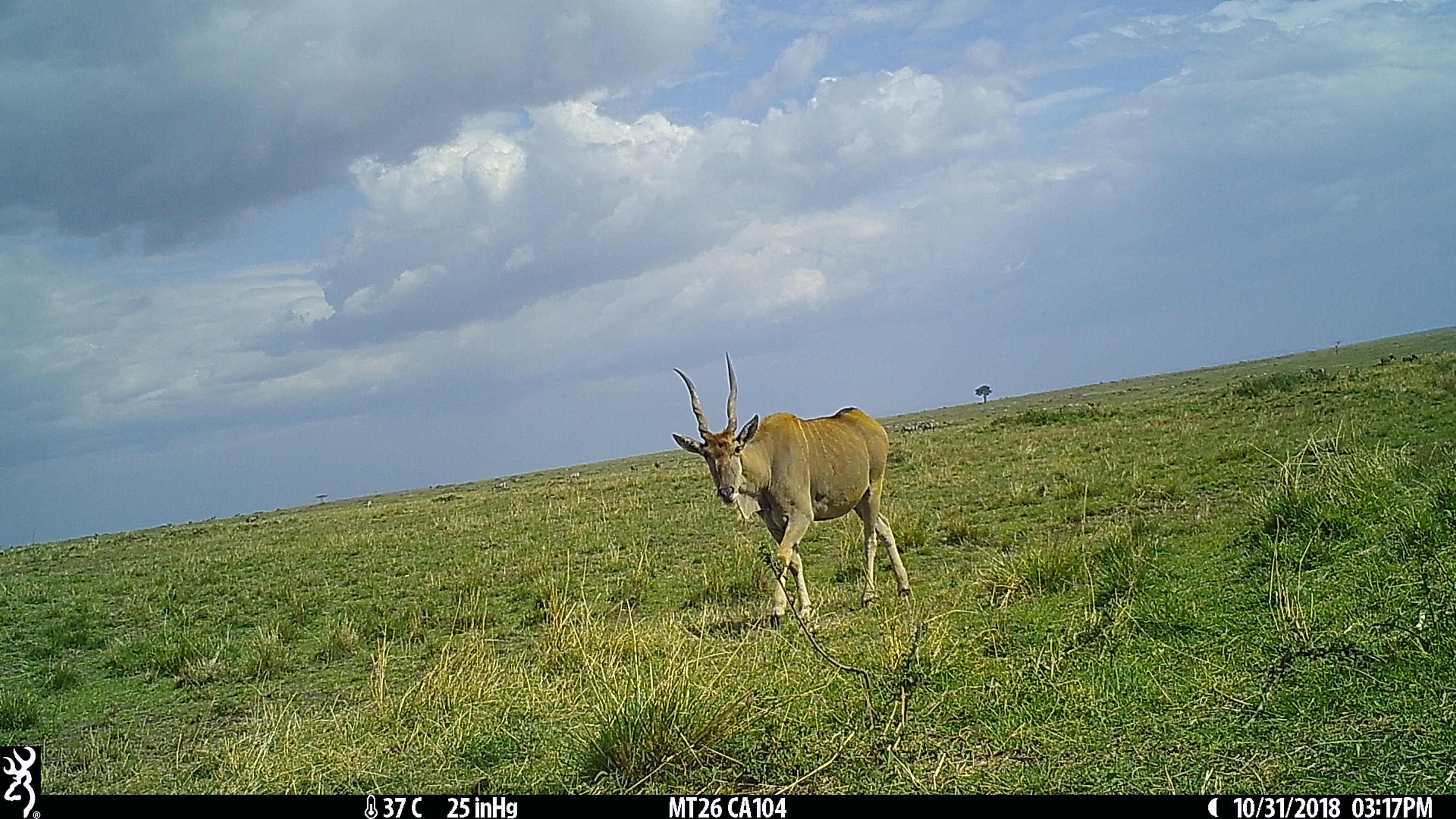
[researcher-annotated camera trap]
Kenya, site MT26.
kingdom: Animalia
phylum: Chordata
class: Mammalia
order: Artiodactyla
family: Bovidae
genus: Tragelaphus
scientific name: Tragelaphus oryx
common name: eland